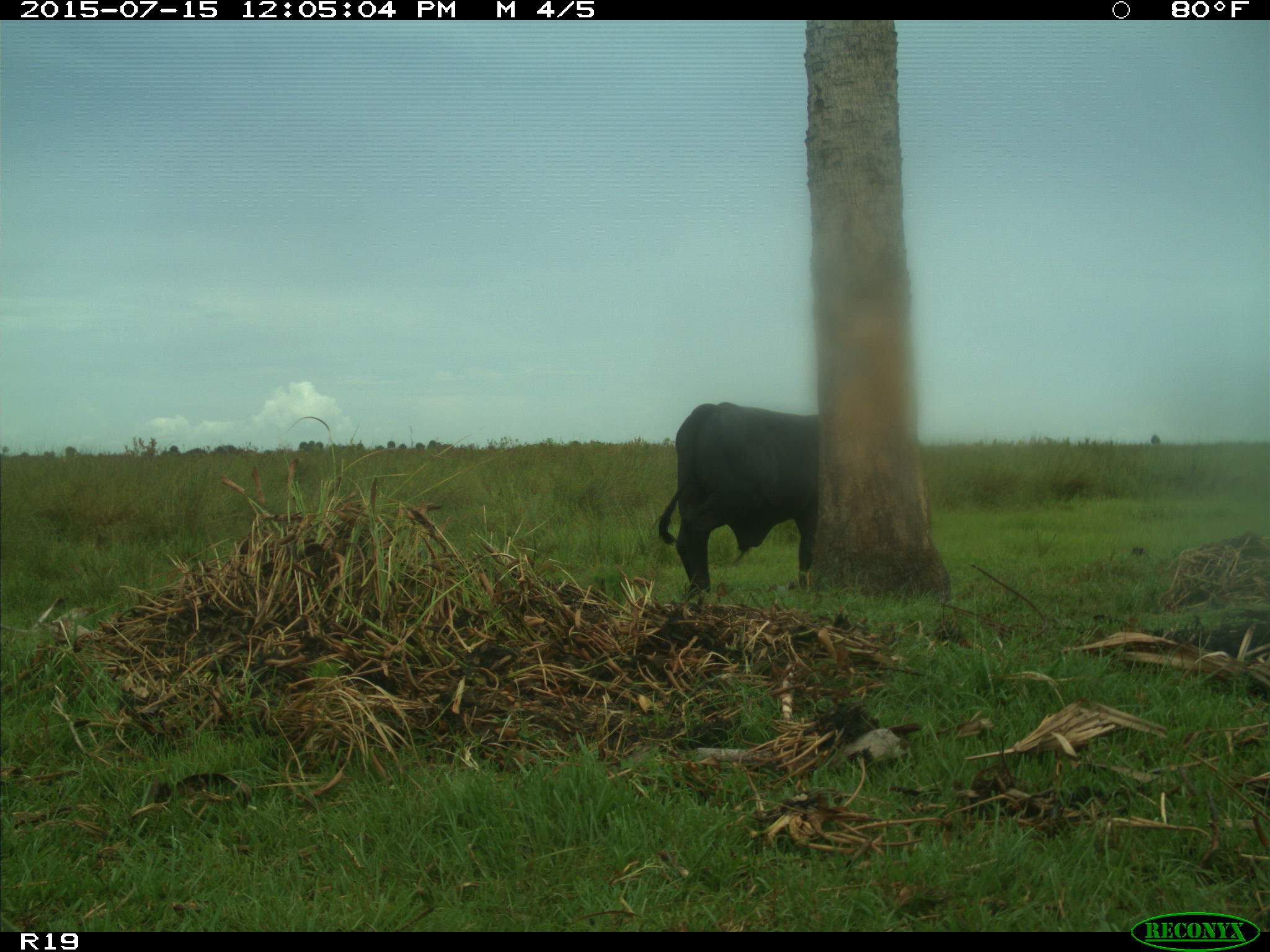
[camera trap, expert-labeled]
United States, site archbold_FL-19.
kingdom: Animalia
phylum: Chordata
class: Mammalia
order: Artiodactyla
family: Bovidae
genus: Bos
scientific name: Bos taurus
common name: domestic cow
Bos taurus (domestic cow).